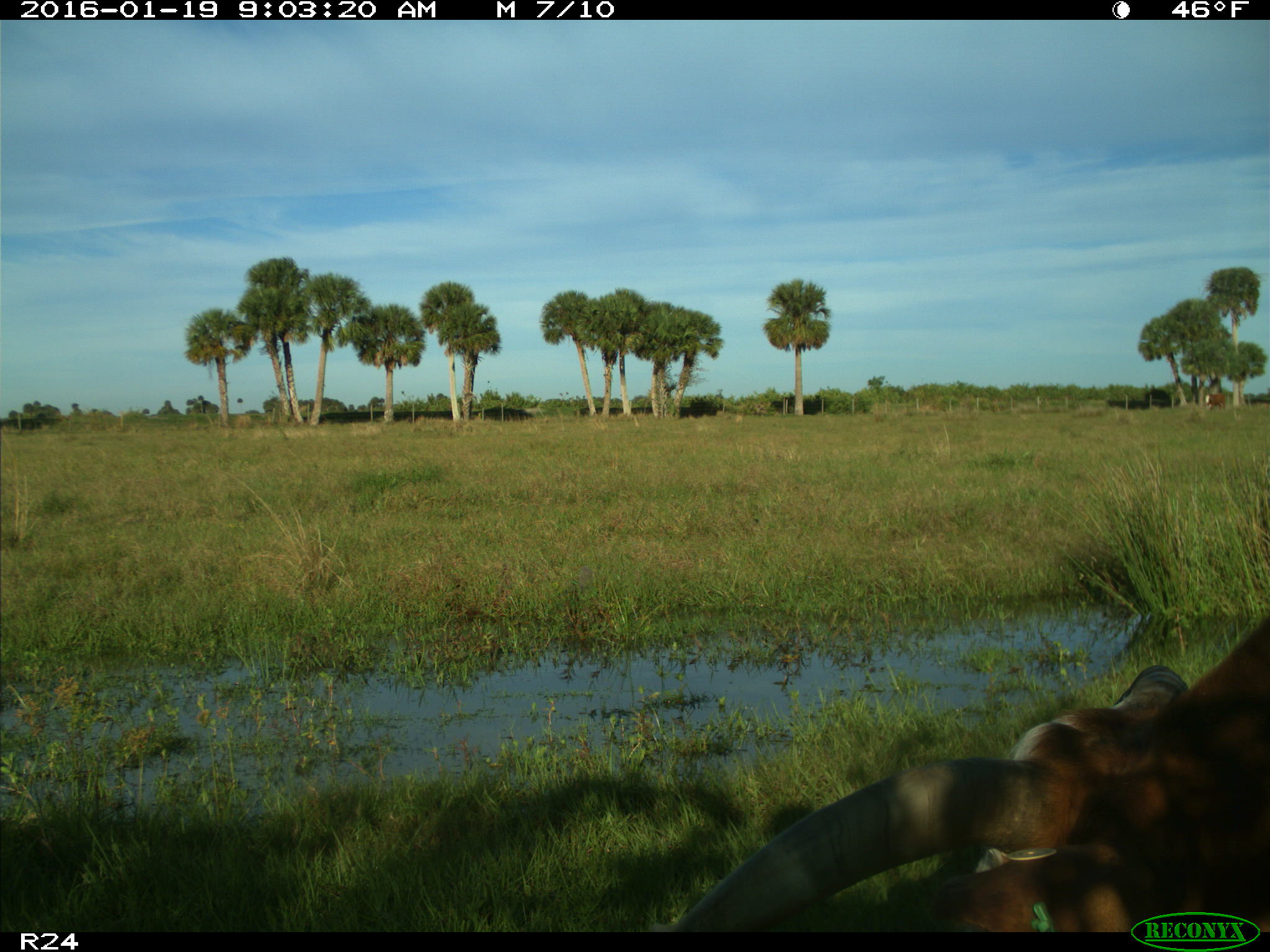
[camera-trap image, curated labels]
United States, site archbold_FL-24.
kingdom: Animalia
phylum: Chordata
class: Mammalia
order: Artiodactyla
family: Bovidae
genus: Bos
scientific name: Bos taurus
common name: domestic cow